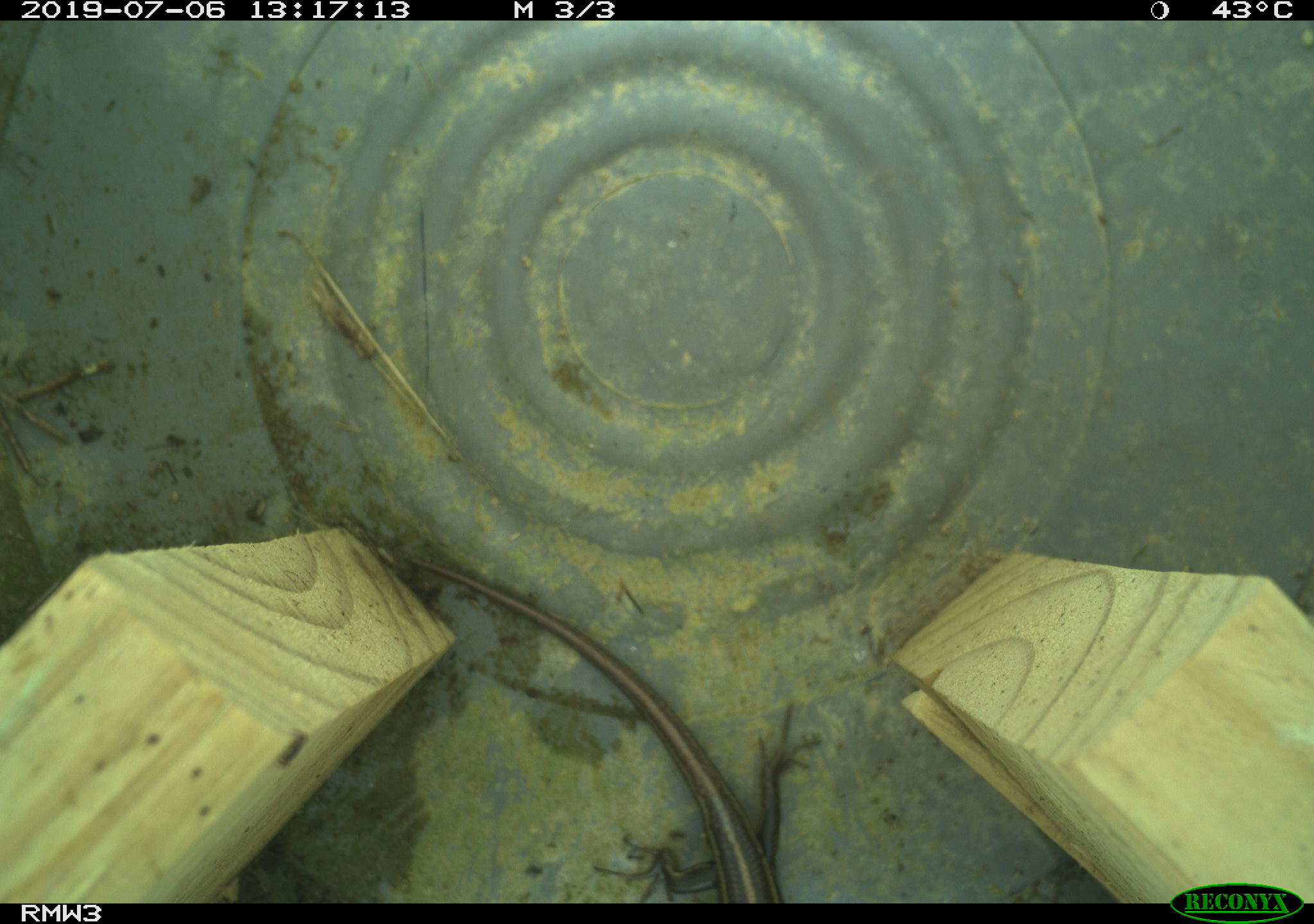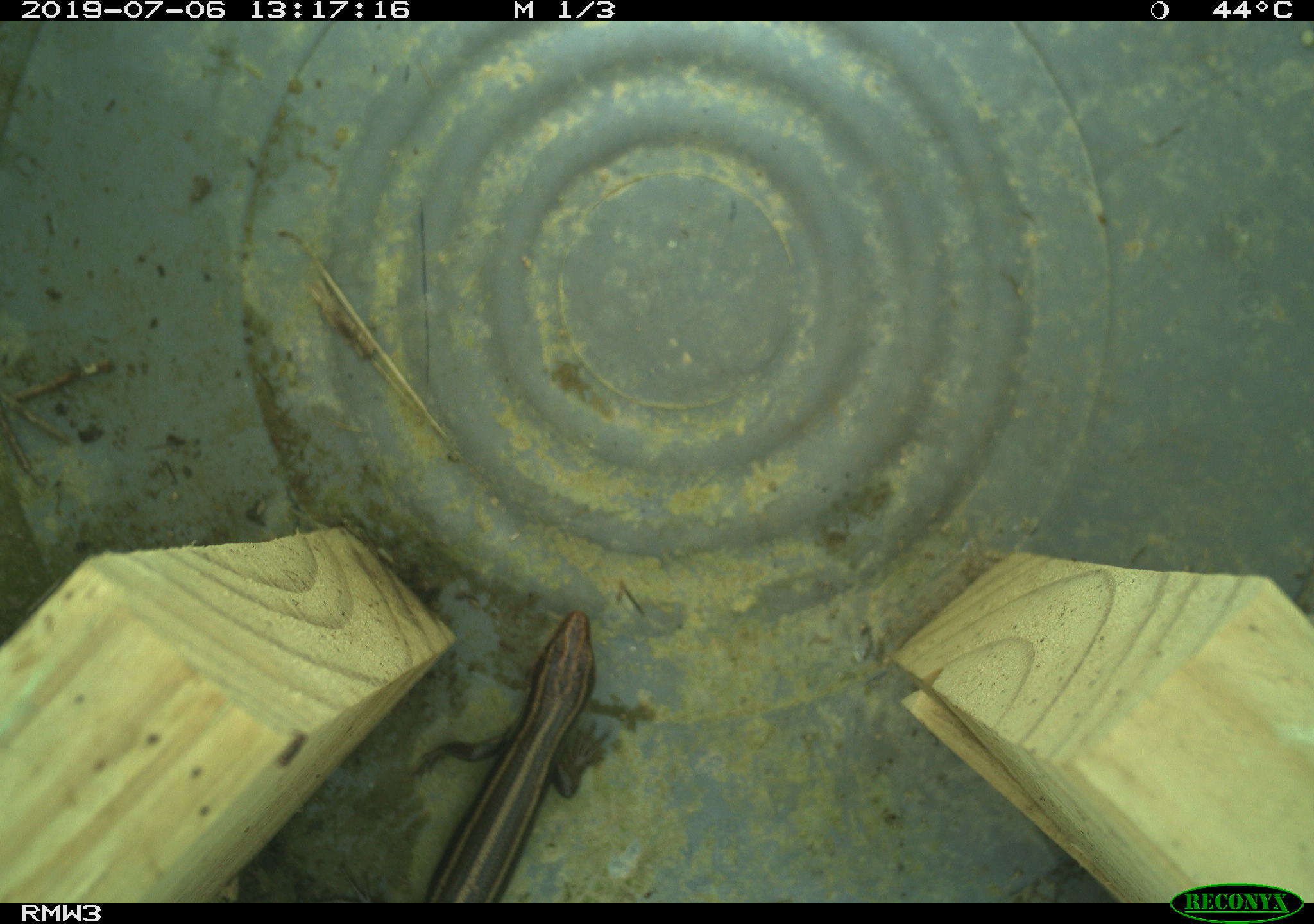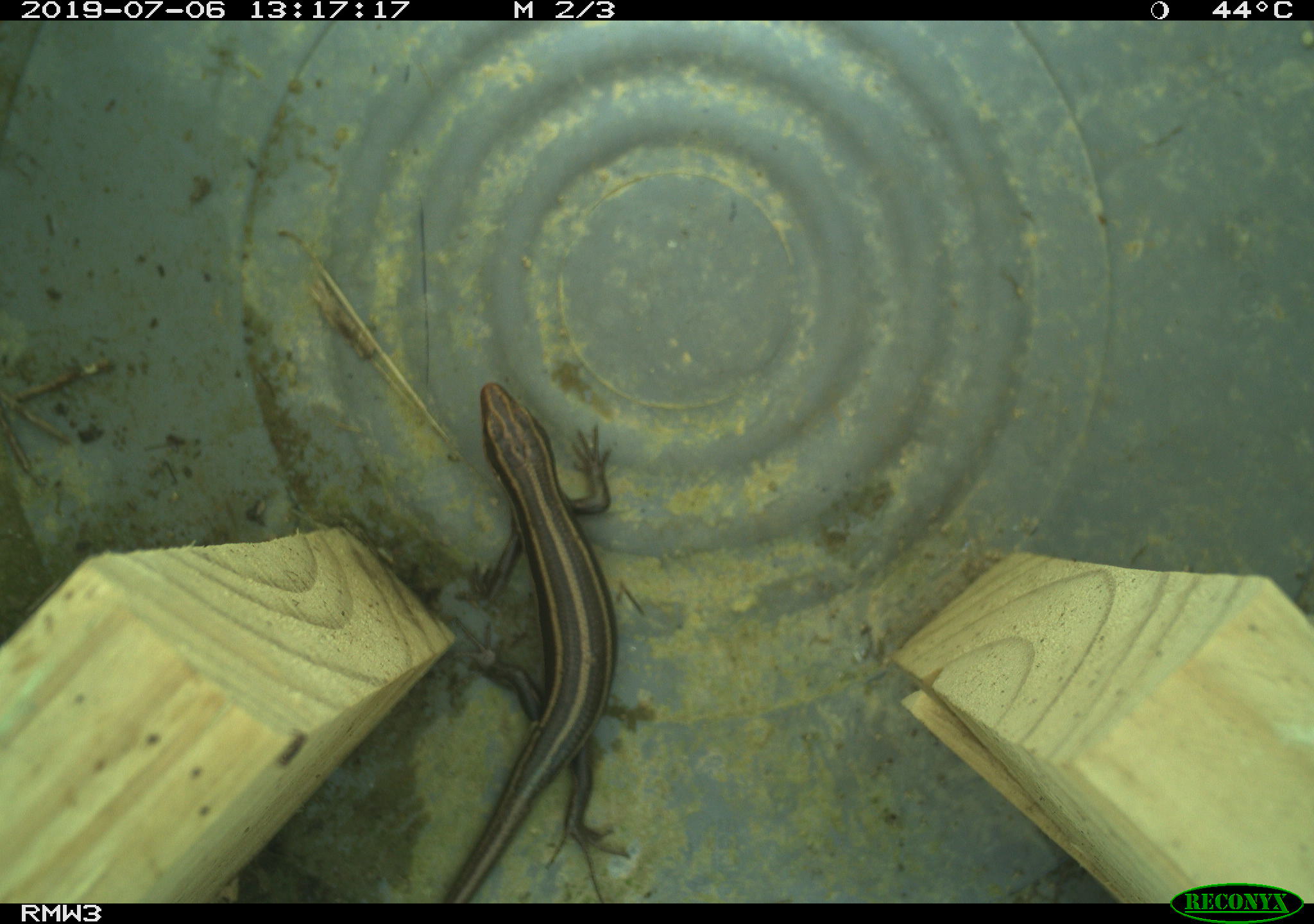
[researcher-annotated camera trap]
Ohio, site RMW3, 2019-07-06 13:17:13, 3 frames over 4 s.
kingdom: Animalia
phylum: Chordata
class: Reptilia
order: Squamata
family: Scincidae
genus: Plestiodon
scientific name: Plestiodon fasciatus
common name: common five-lined skink